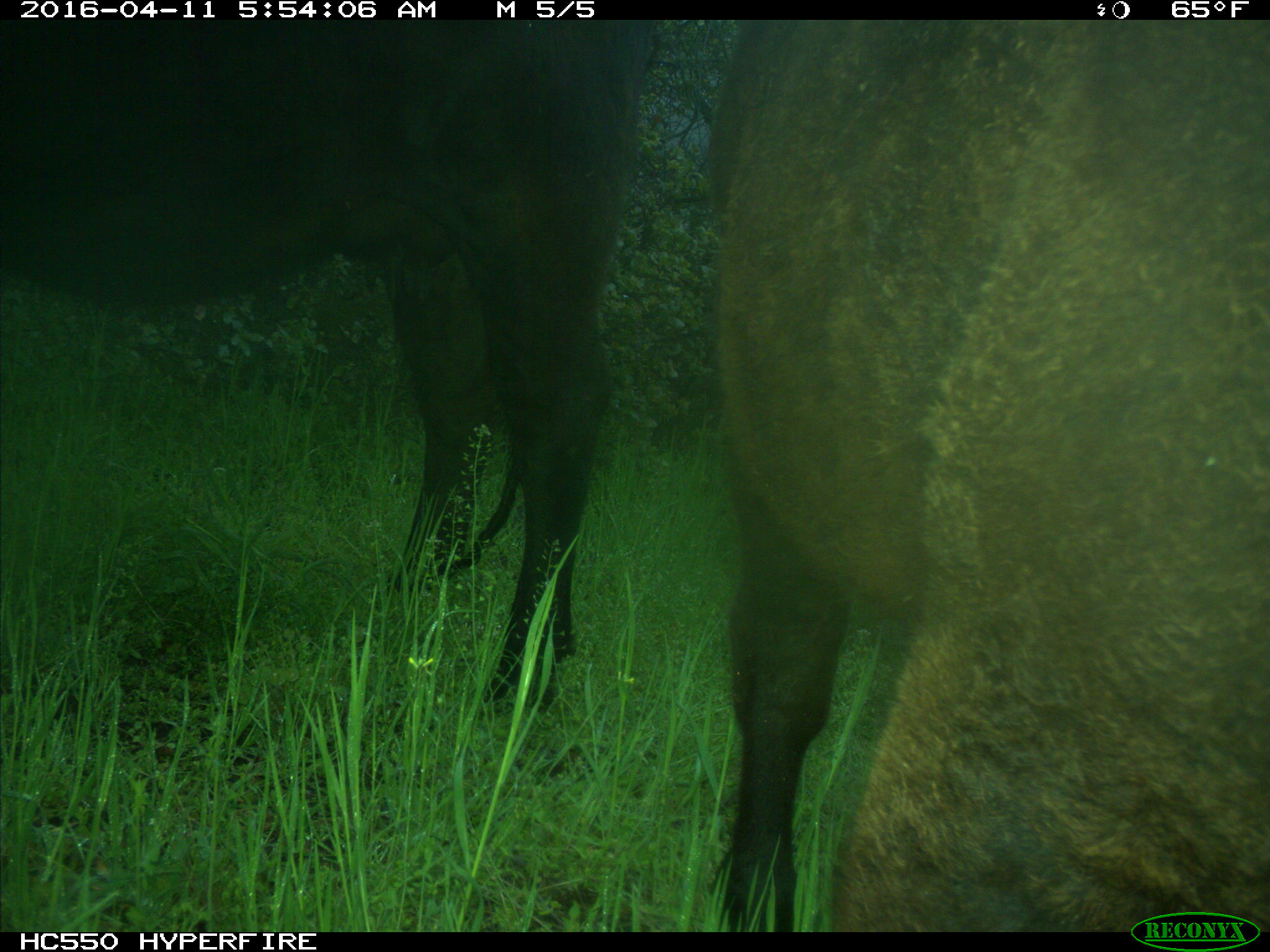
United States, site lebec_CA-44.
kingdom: Animalia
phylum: Chordata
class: Mammalia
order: Artiodactyla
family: Bovidae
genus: Bos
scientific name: Bos taurus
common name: domestic cow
Bos taurus (domestic cow).